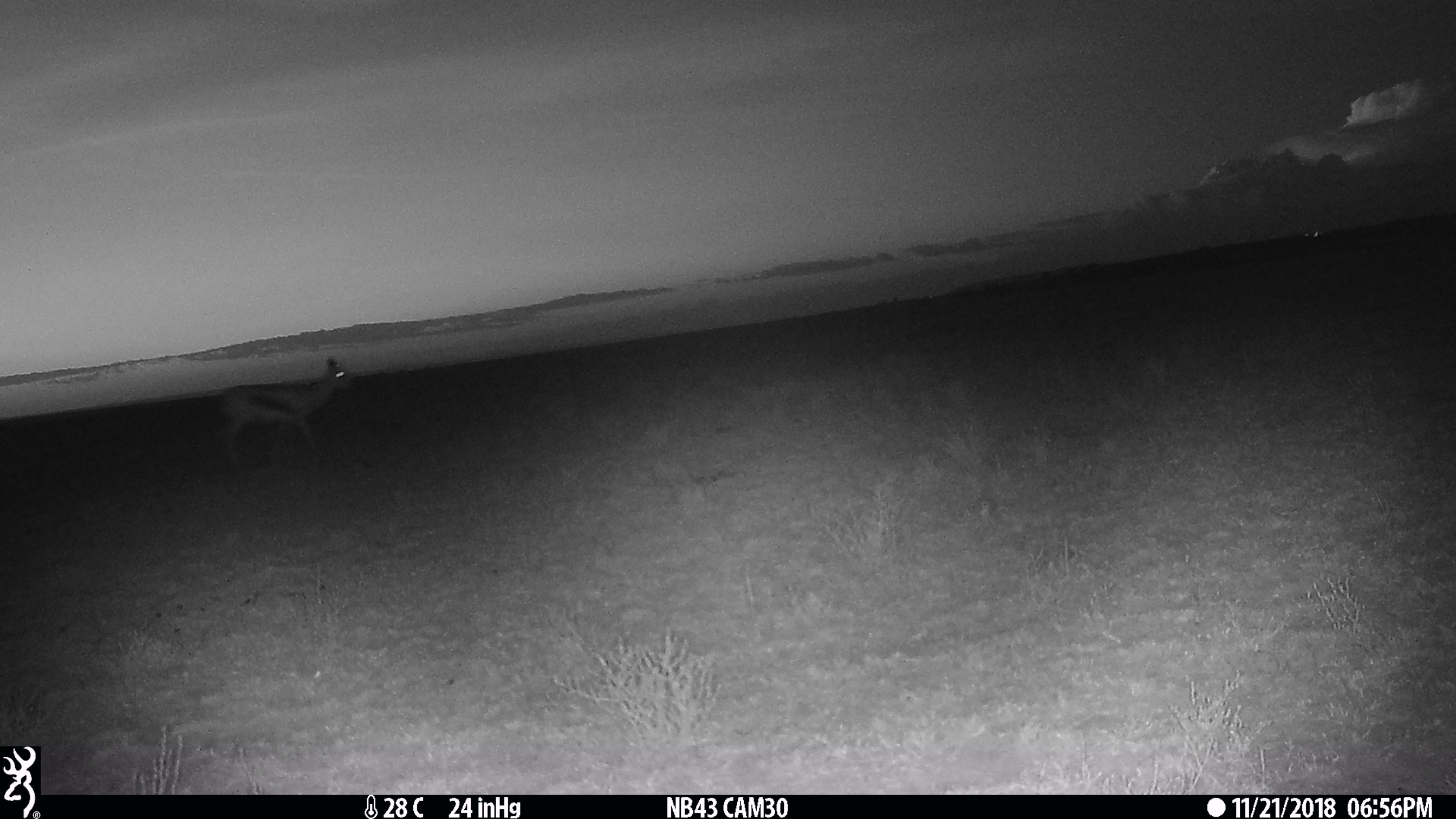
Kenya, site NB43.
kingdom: Animalia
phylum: Chordata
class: Mammalia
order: Artiodactyla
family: Bovidae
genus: Eudorcas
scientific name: Eudorcas thomsonii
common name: thomon's gazelle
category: gazelle thomsons